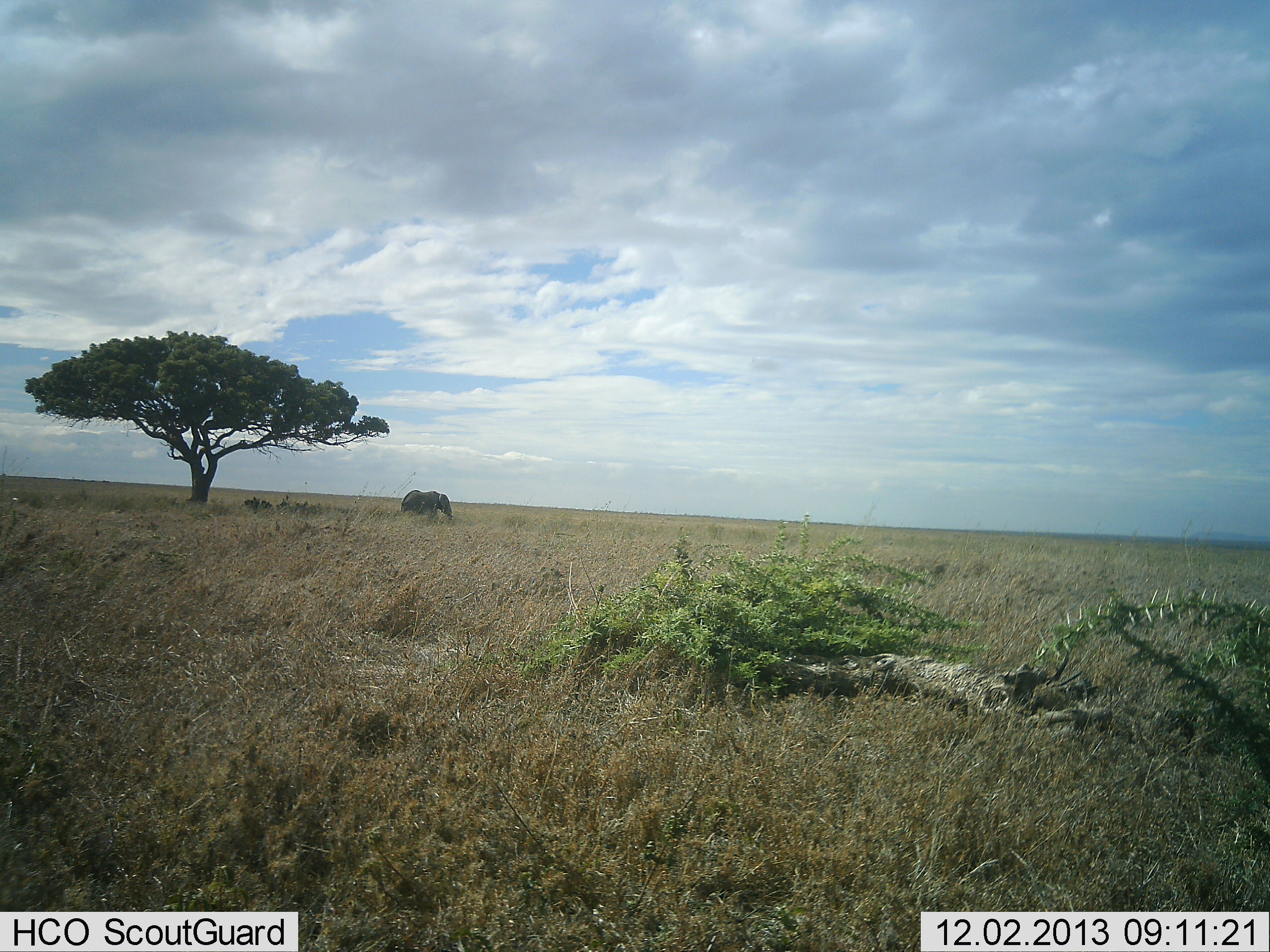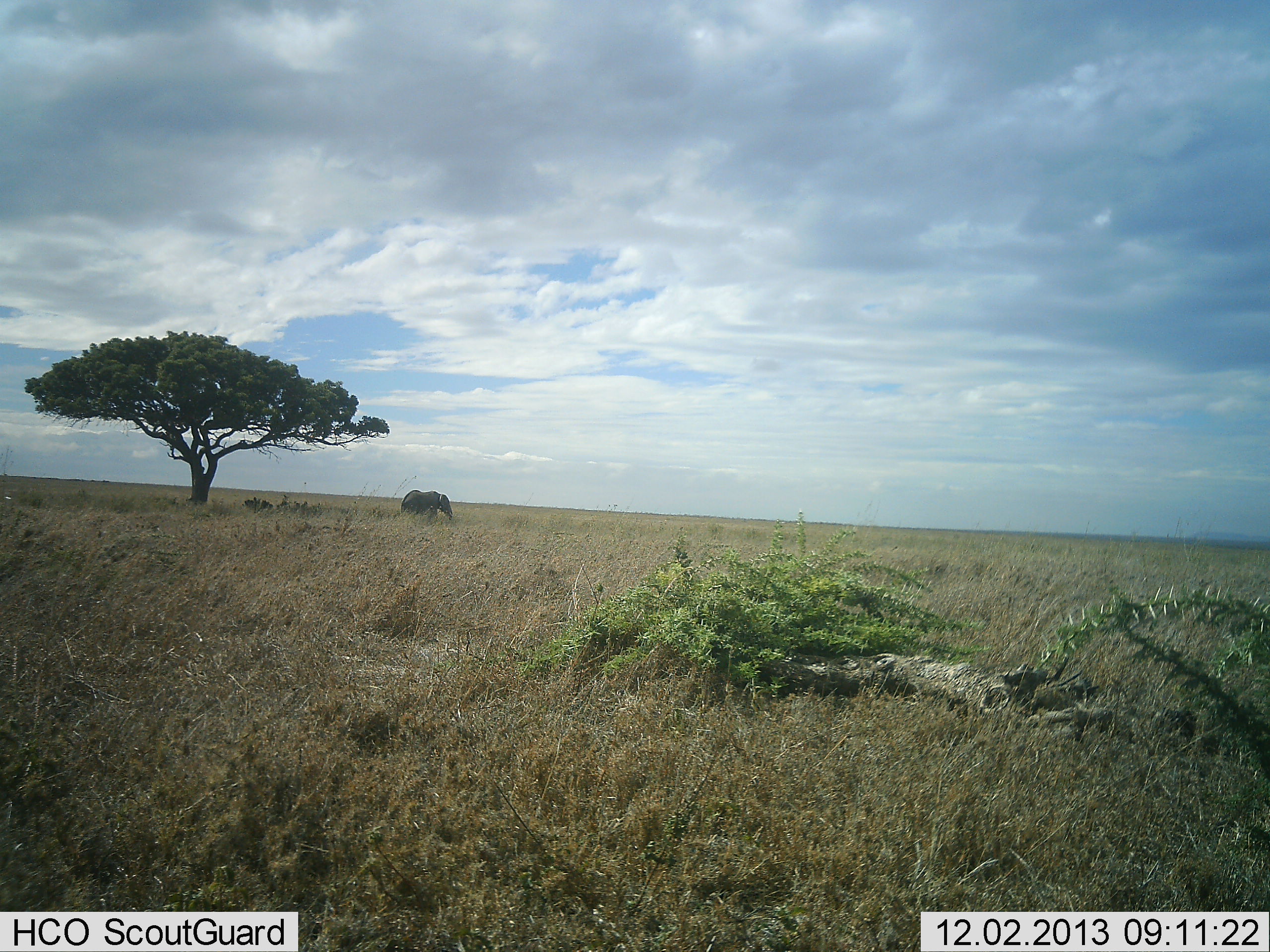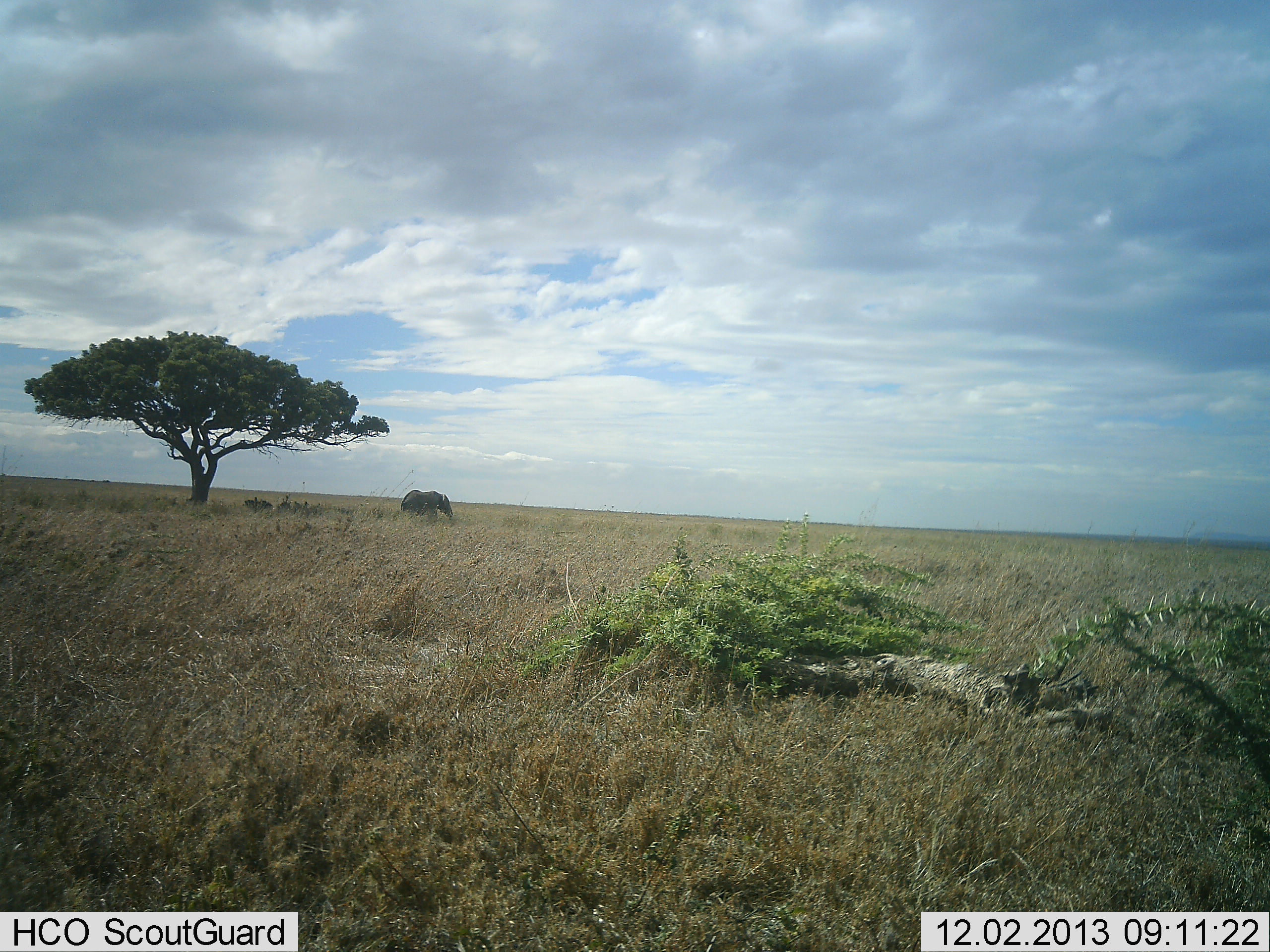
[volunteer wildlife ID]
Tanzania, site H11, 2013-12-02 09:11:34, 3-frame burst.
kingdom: Animalia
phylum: Chordata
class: Mammalia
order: Proboscidea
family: Elephantidae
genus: Loxodonta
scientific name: Loxodonta africana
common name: african bush elephant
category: elephant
Elephant (african bush elephant) (Loxodonta africana), count 1. Behavior (volunteer vote fractions): standing 80%, resting 0%, moving 10%, interacting 0%. Young present (vote fraction): 0%. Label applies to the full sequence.